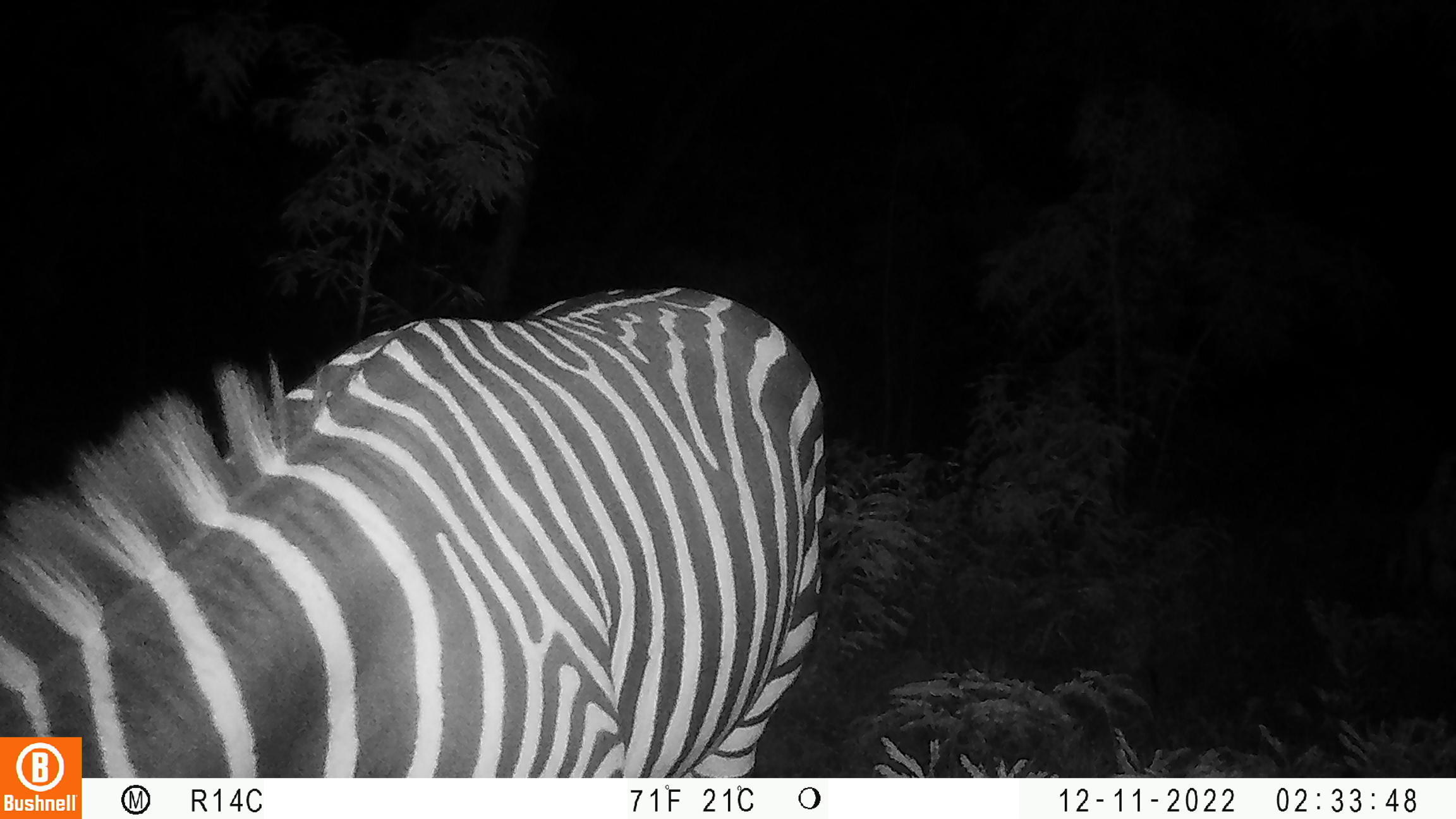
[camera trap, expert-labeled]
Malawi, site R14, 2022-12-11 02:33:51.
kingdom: Animalia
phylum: Chordata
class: Mammalia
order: Perissodactyla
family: Equidae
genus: Equus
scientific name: Equus quagga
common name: plains zebra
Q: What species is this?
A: Plains zebra (Equus quagga).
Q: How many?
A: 1.